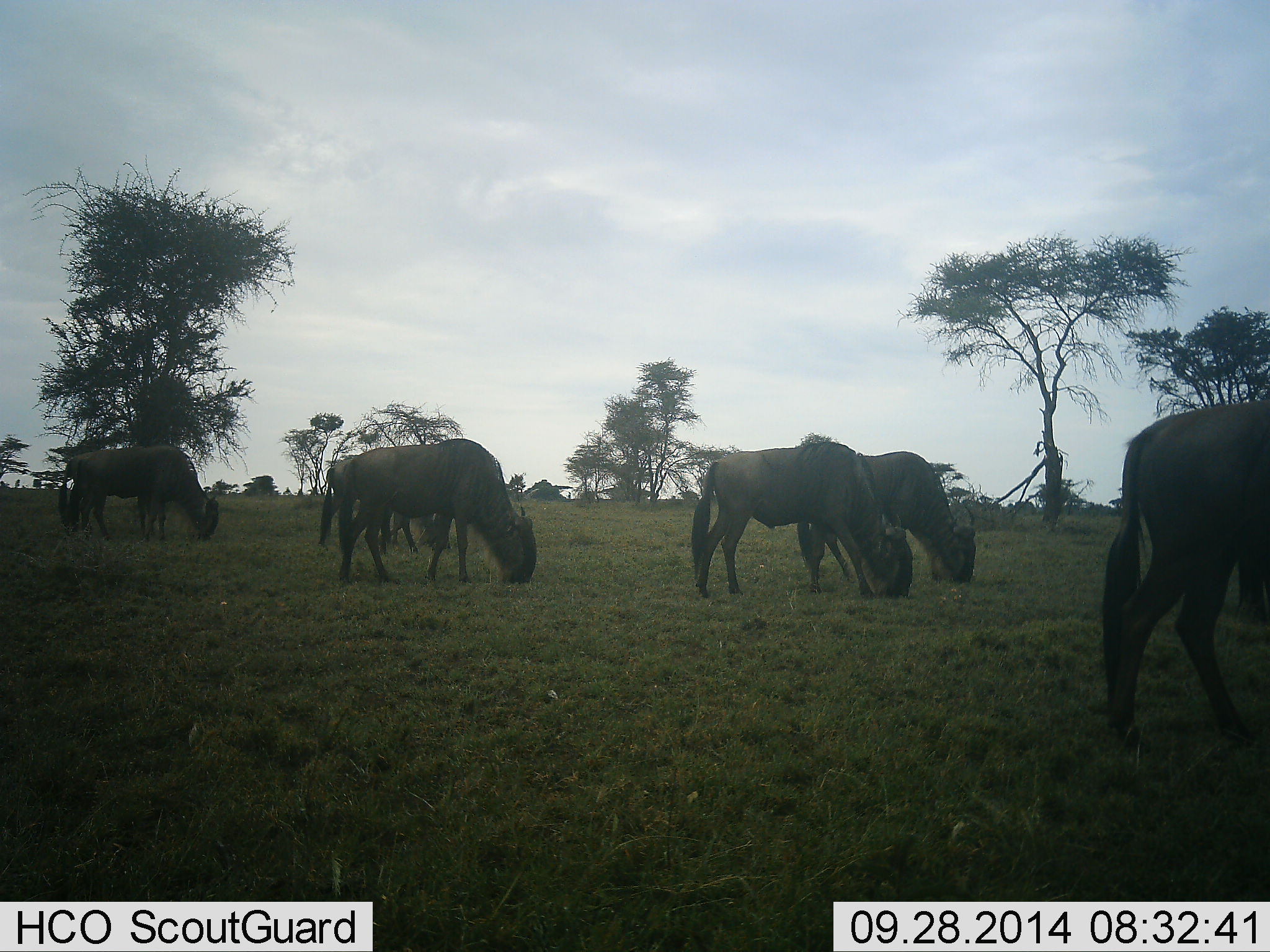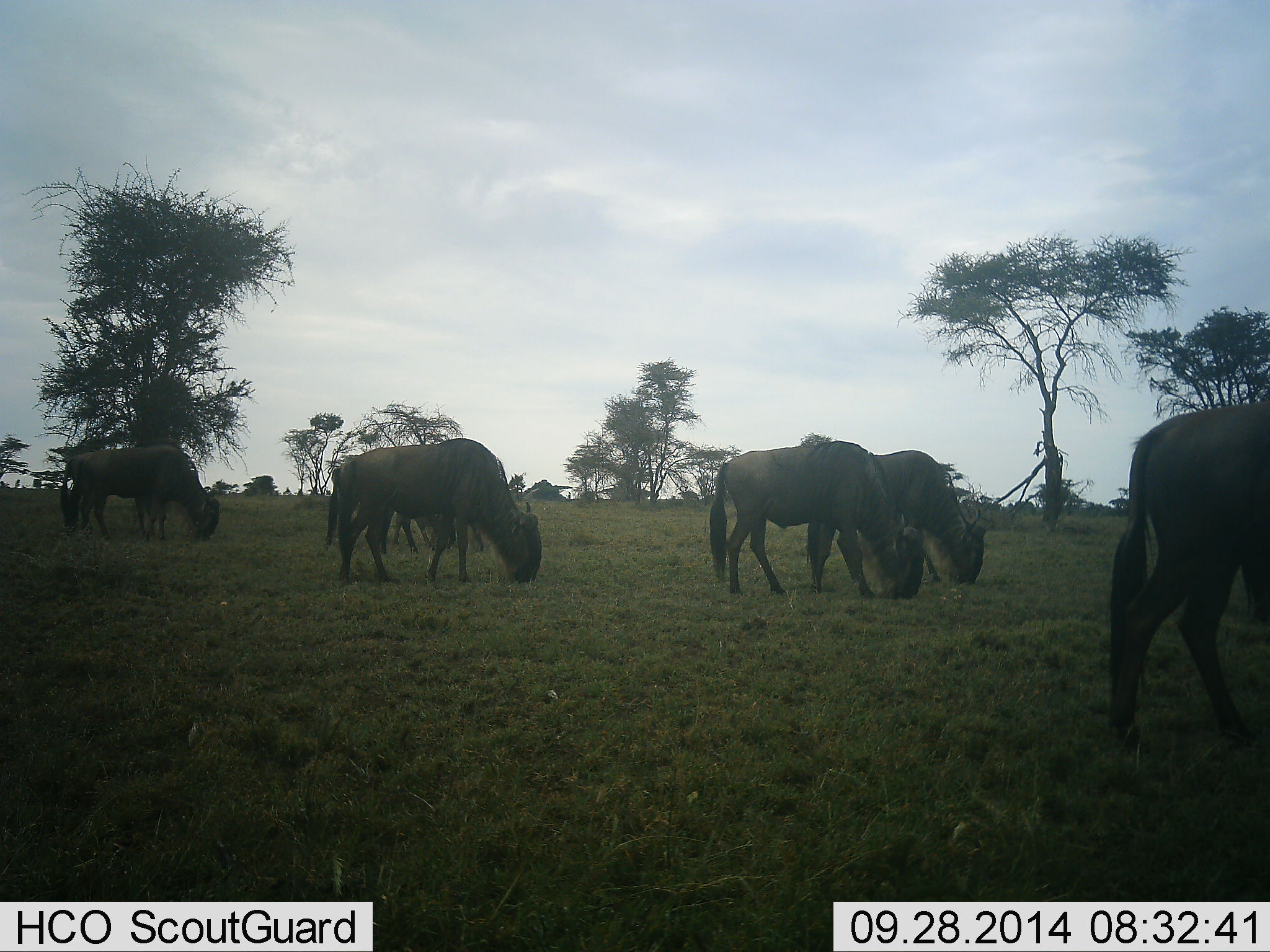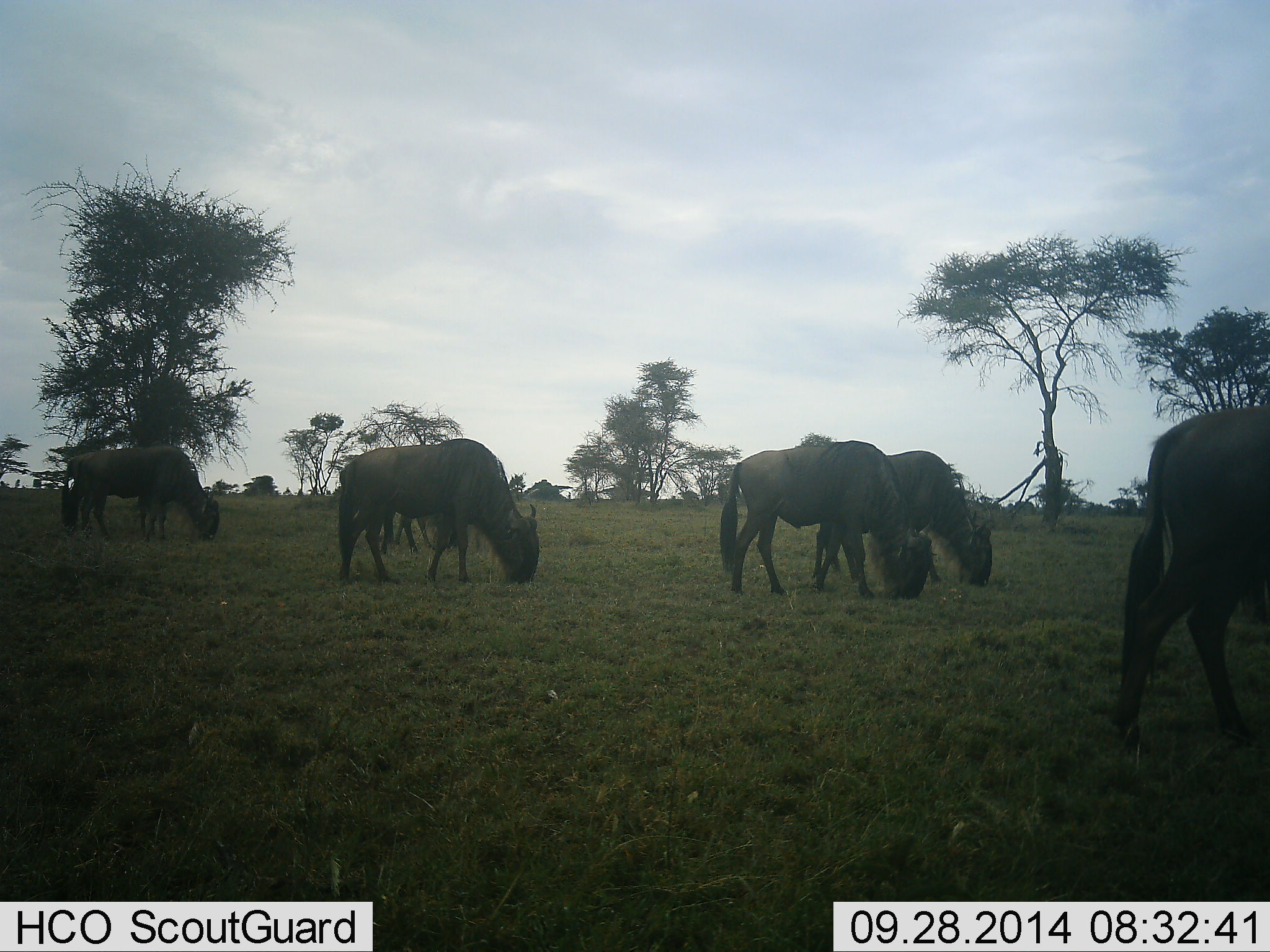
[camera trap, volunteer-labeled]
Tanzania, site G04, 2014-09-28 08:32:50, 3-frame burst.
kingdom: Animalia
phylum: Chordata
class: Mammalia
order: Artiodactyla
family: Bovidae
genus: Connochaetes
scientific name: Connochaetes taurinus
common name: blue wildebeest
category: wildebeest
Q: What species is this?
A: Wildebeest (blue wildebeest) (Connochaetes taurinus).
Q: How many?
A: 7.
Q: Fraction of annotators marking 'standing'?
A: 20%.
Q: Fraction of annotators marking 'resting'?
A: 0%.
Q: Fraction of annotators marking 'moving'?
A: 20%.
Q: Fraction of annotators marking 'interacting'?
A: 0%.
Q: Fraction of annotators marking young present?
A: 10%.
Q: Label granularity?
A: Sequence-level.